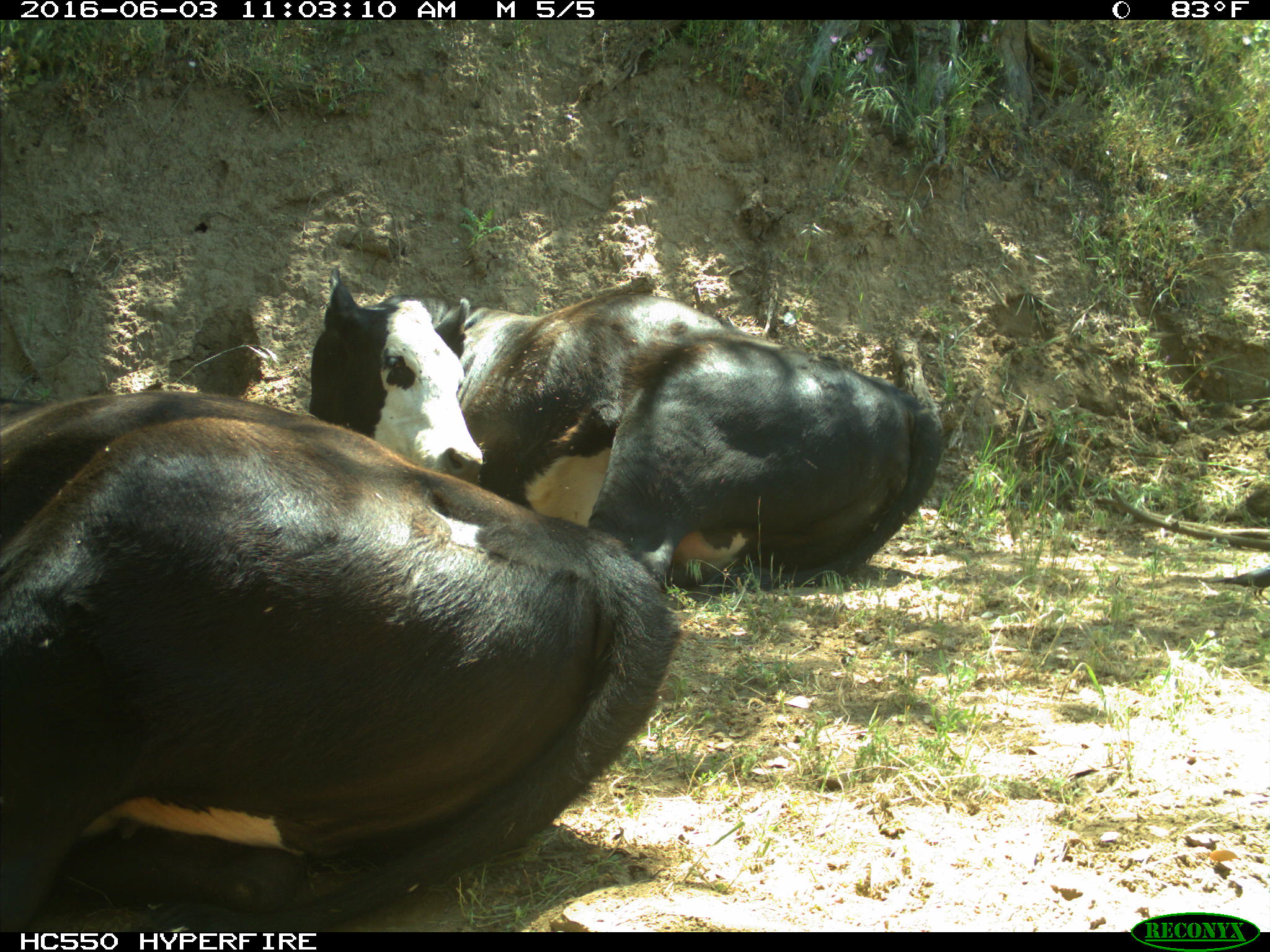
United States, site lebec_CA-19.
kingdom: Animalia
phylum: Chordata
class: Mammalia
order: Artiodactyla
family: Bovidae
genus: Bos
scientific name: Bos taurus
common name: domestic cow